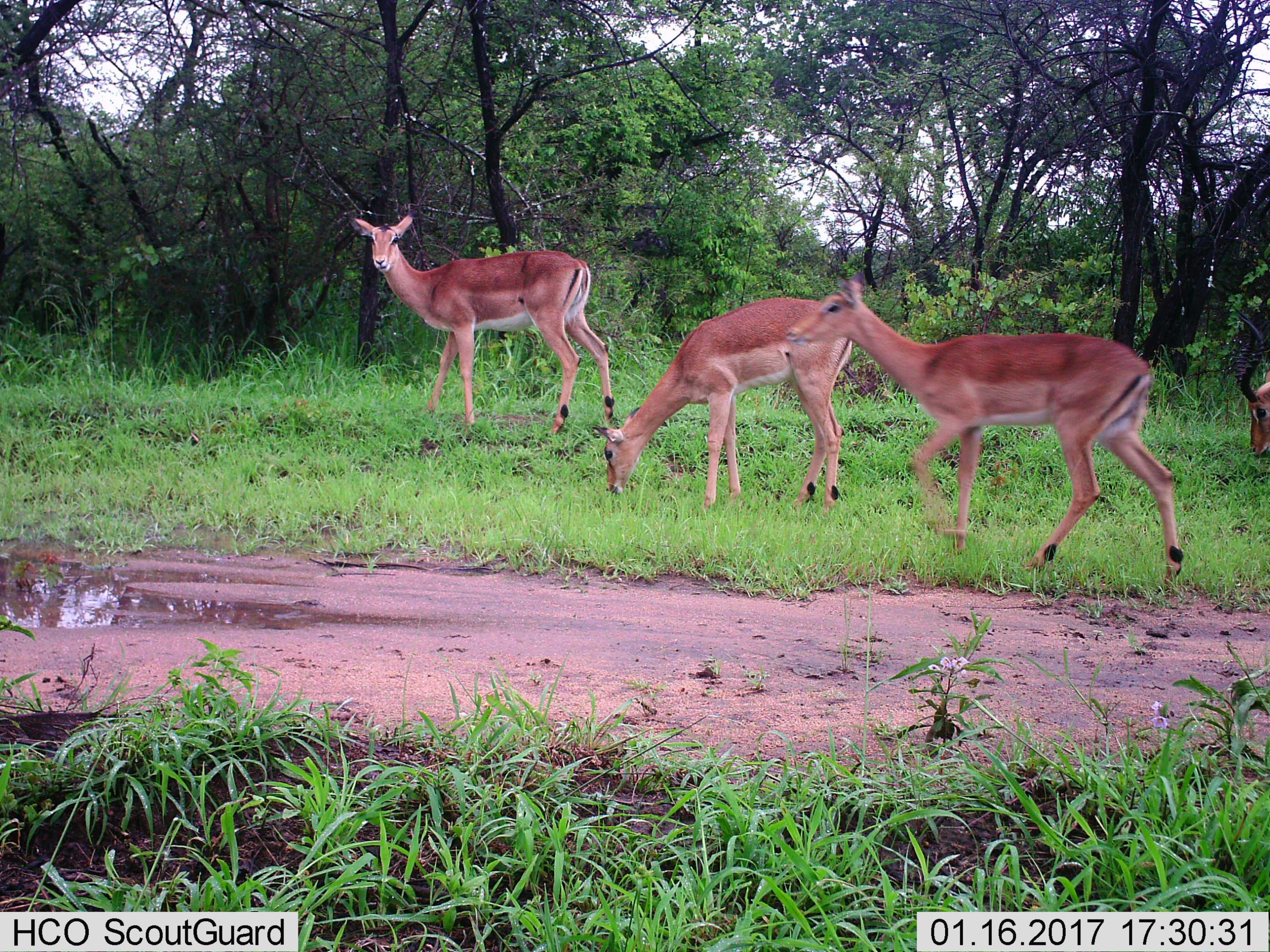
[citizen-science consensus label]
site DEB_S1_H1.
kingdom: Animalia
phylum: Chordata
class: Mammalia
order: Artiodactyla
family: Bovidae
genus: Aepyceros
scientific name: Aepyceros melampus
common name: impala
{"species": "impala (Aepyceros melampus)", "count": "4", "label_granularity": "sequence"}